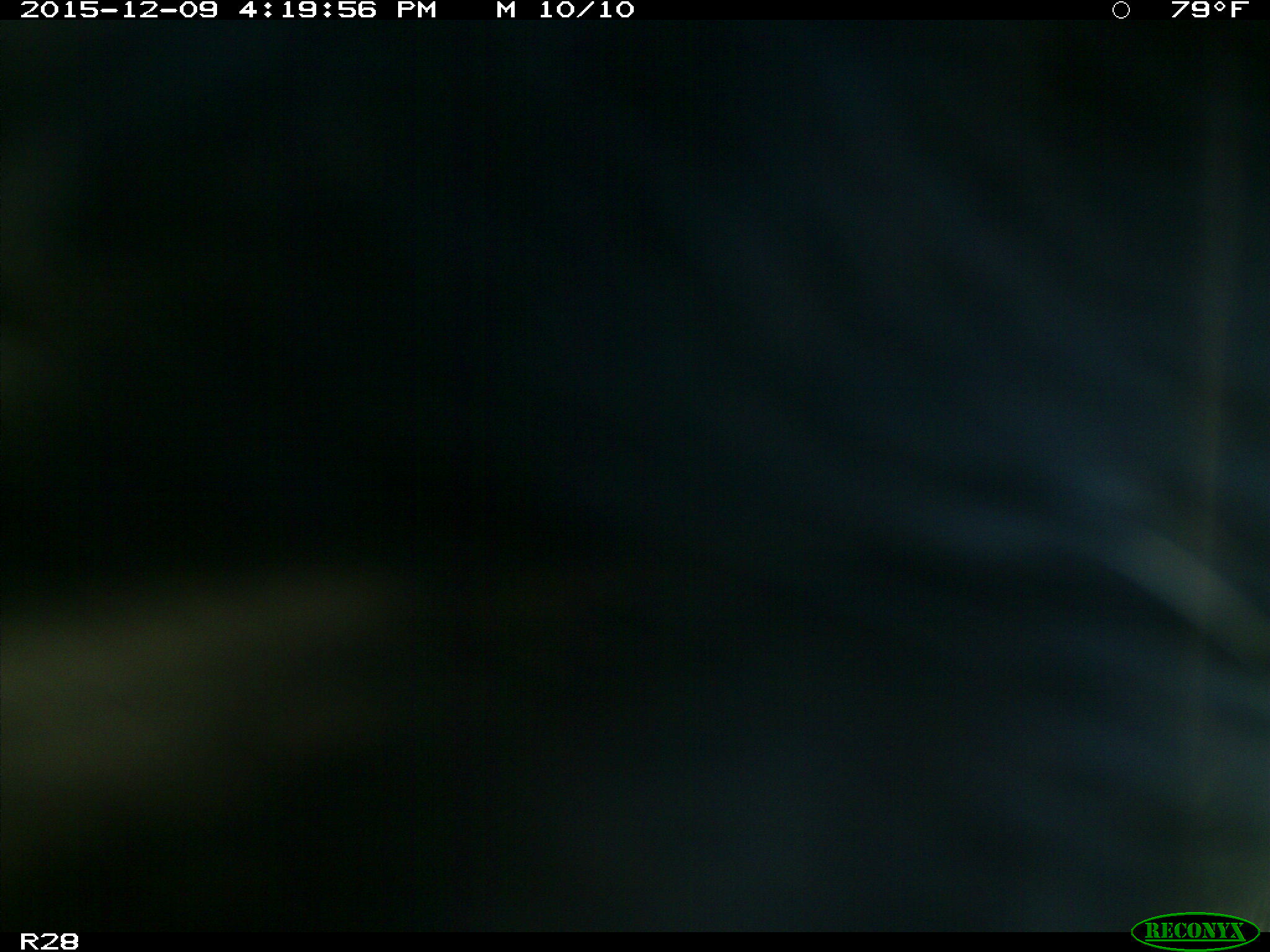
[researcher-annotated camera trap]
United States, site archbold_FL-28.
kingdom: Animalia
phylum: Chordata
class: Mammalia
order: Artiodactyla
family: Bovidae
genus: Bos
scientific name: Bos taurus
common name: domestic cow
Bos taurus (domestic cow).